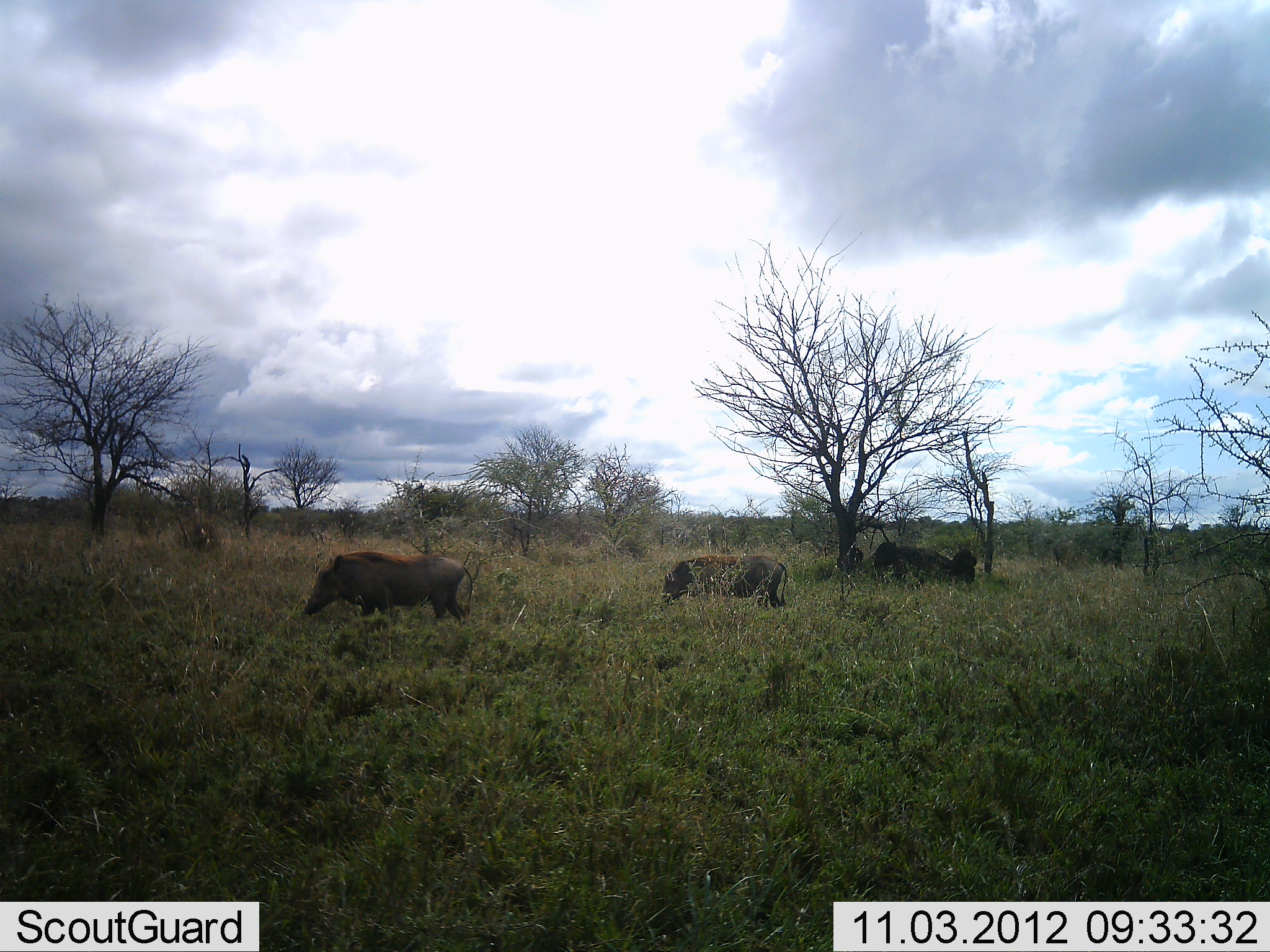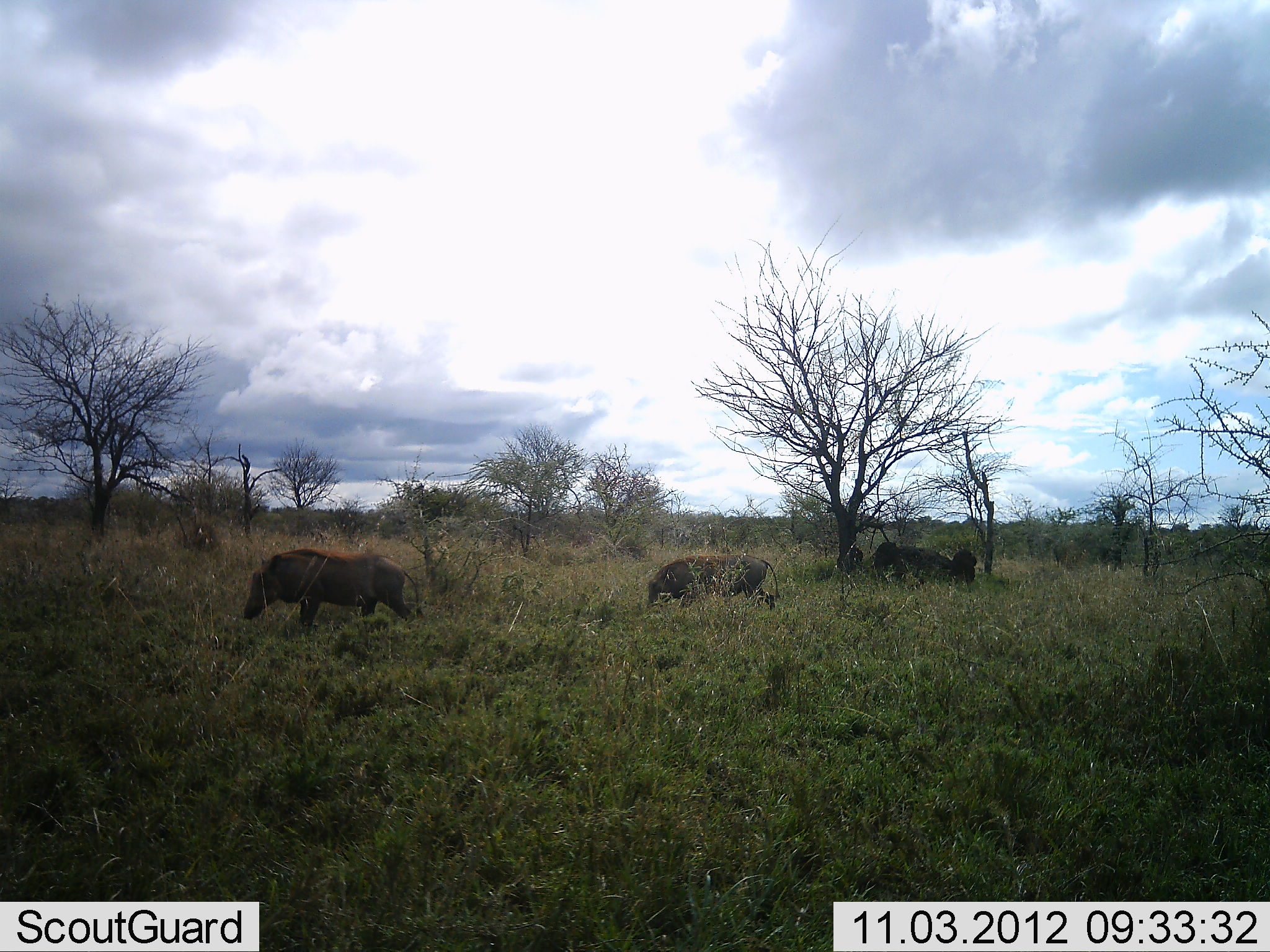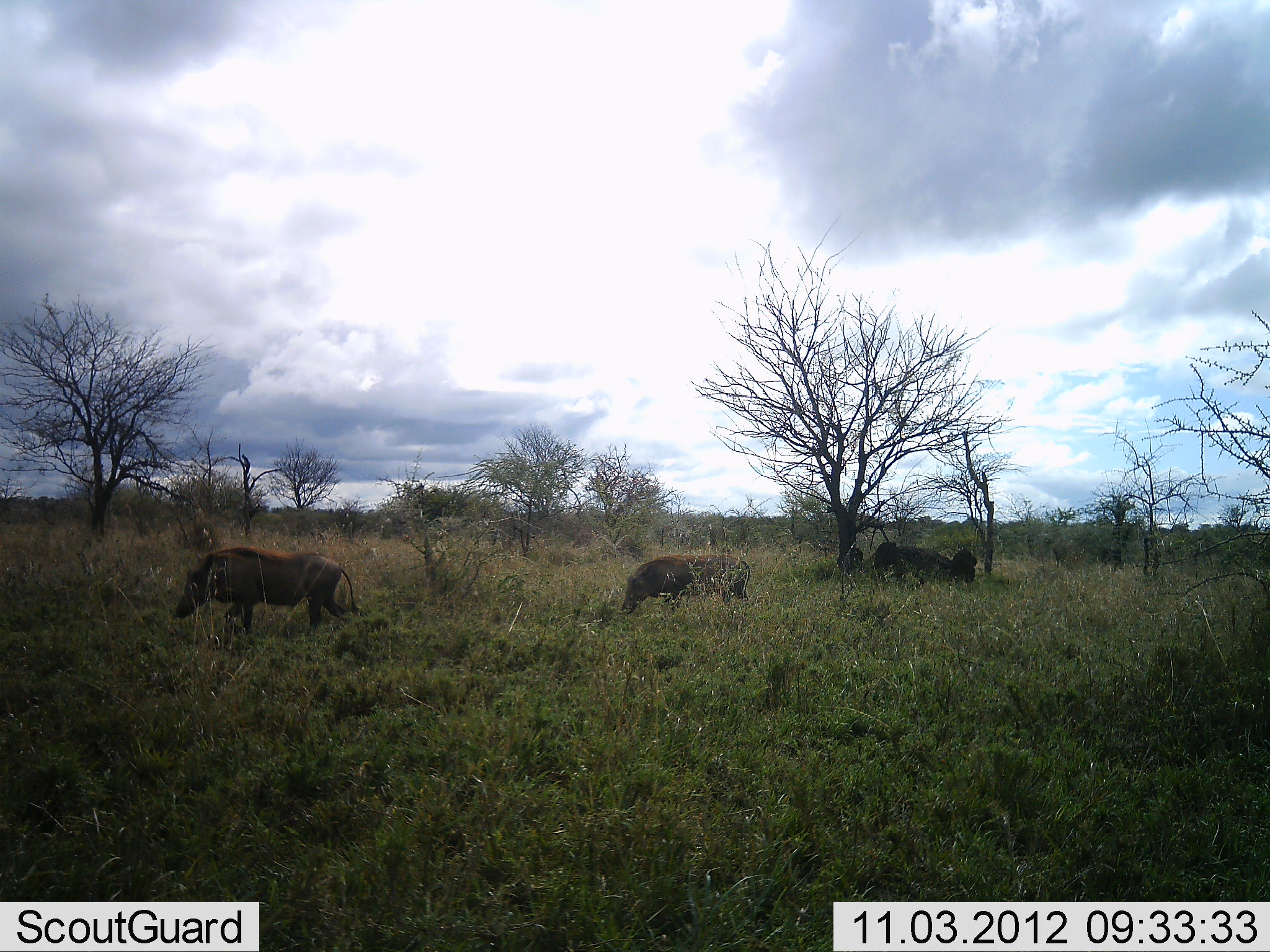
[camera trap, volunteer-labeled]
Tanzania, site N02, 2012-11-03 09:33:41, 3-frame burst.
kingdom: Animalia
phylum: Chordata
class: Mammalia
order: Artiodactyla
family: Suidae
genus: Phacochoerus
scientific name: Phacochoerus africanus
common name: warthog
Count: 2.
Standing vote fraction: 0%.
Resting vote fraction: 18%.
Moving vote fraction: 100%.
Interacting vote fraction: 0%.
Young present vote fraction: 0%.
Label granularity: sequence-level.